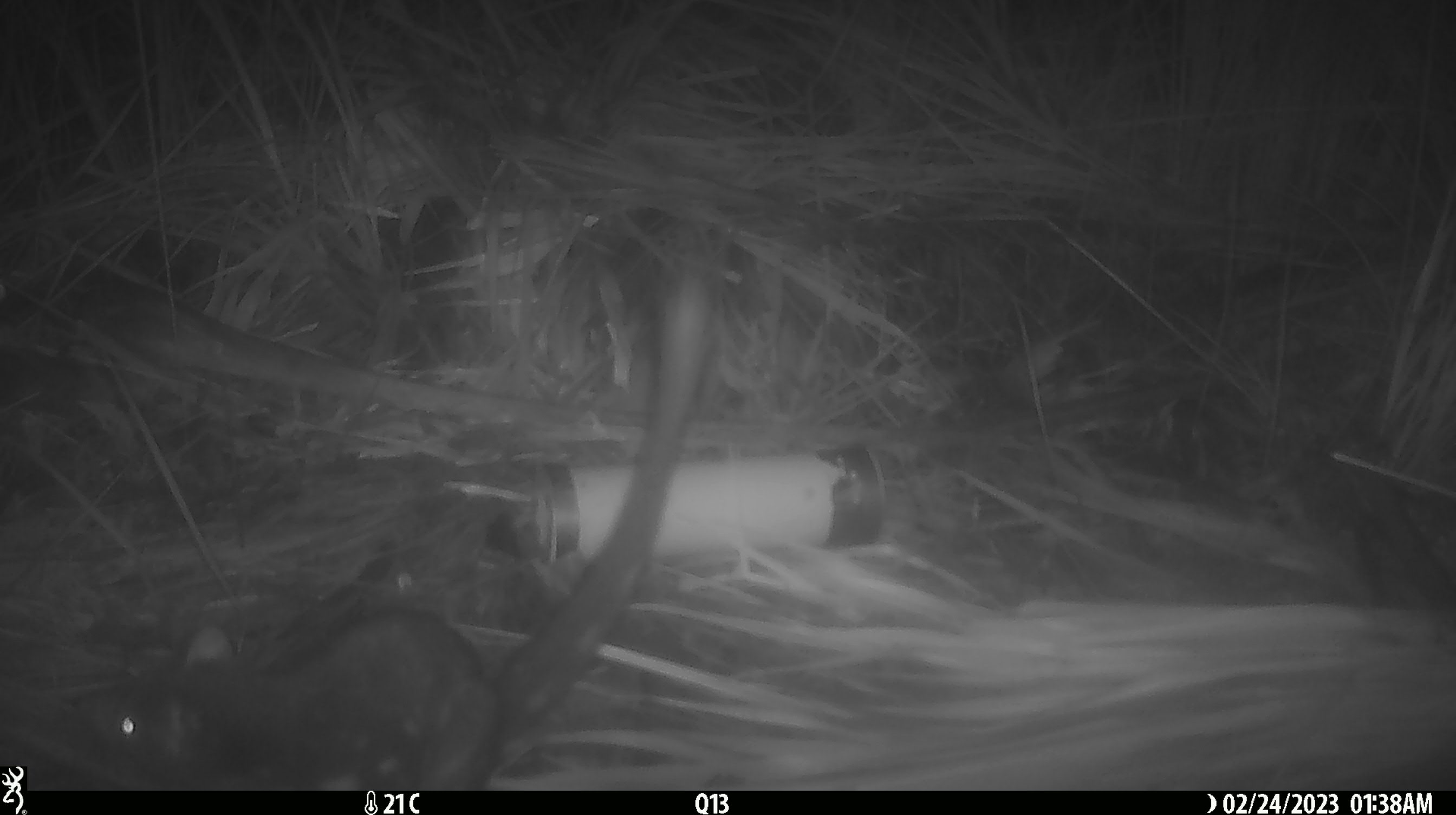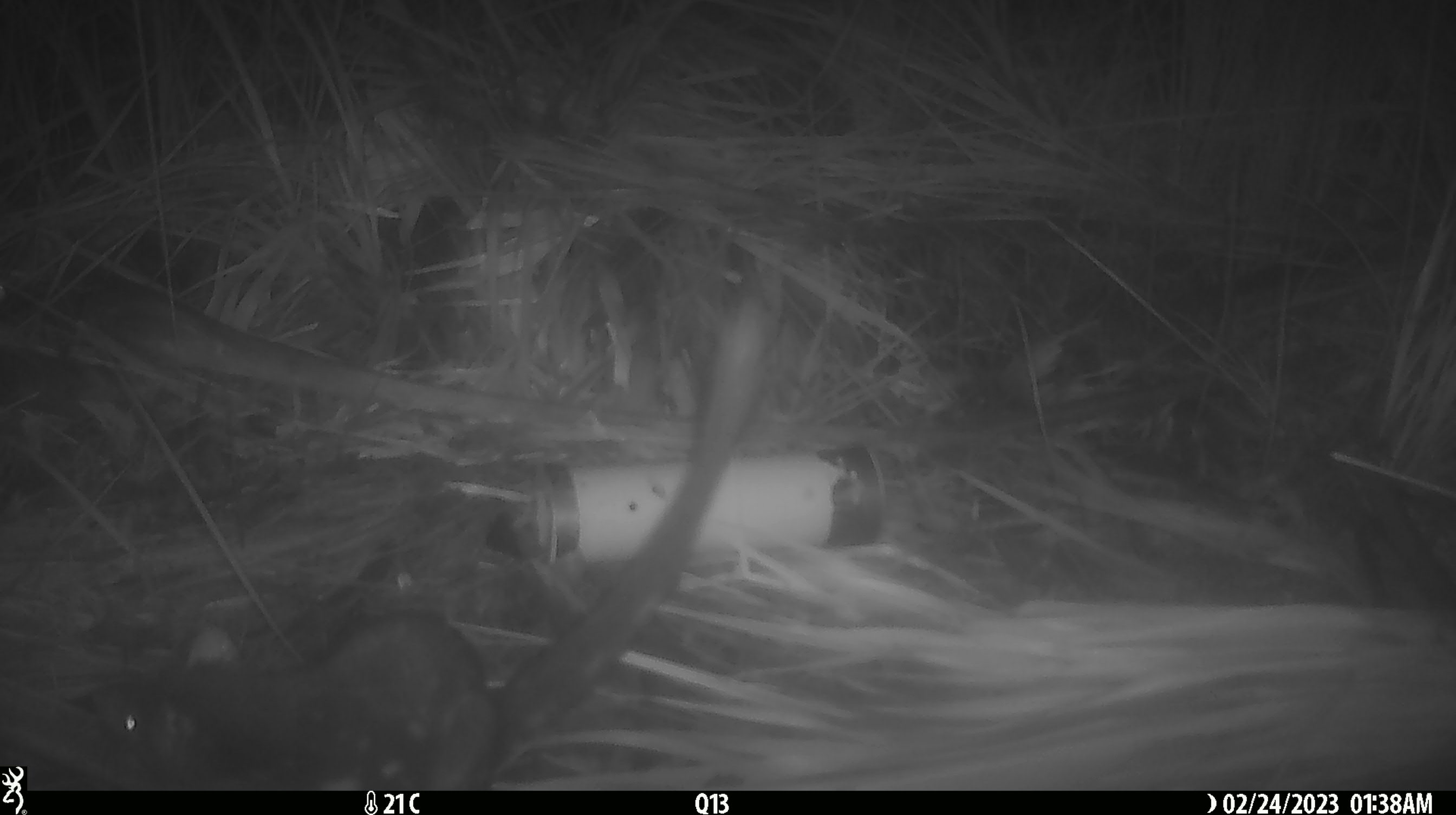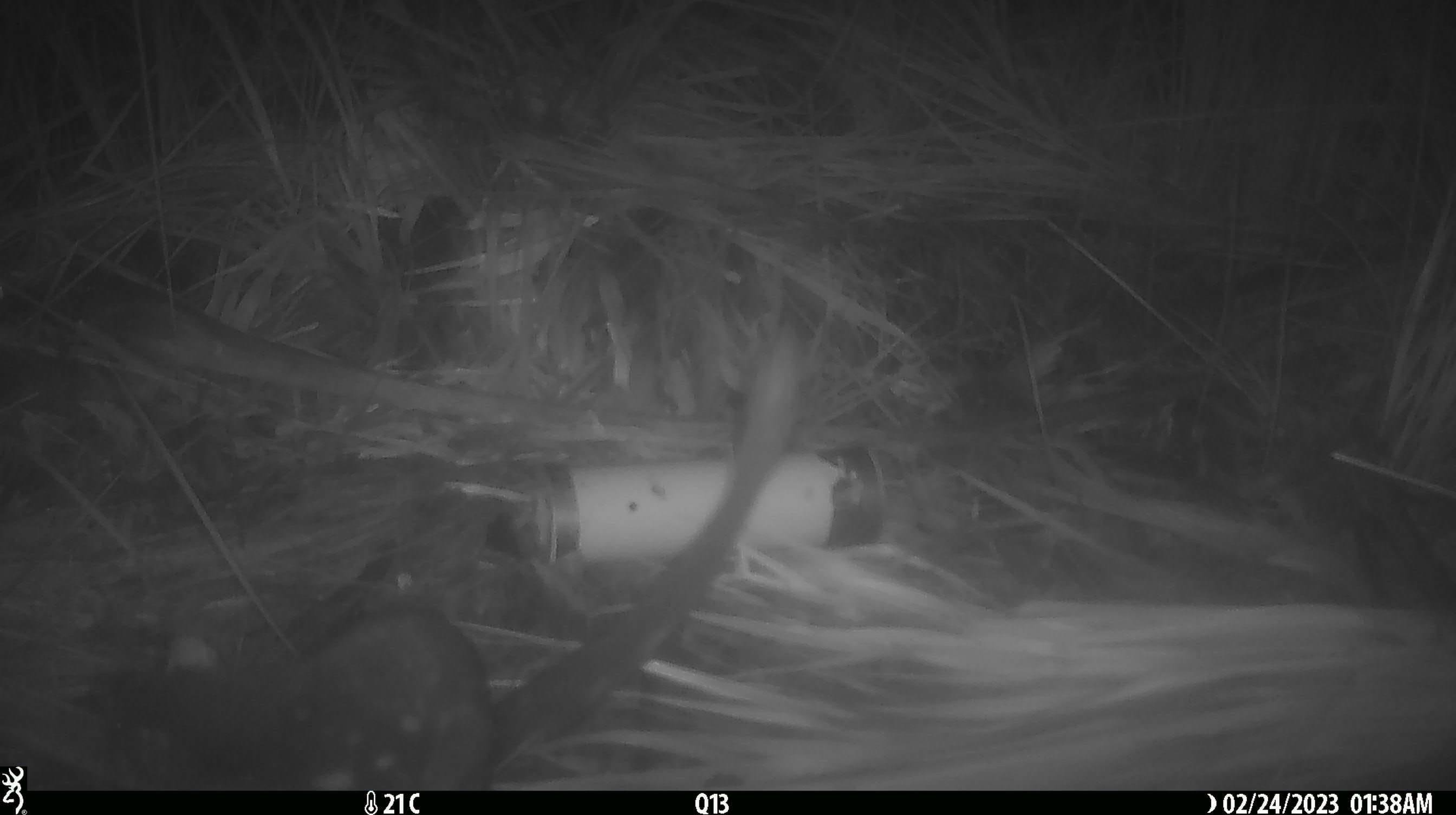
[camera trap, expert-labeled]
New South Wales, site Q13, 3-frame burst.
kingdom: Animalia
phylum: Chordata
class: Mammalia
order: Dasyuromorphia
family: Dasyuridae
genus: Dasyurus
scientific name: Dasyurus maculatus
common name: spotted-tailed quoll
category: quoll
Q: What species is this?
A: Quoll (spotted-tailed quoll) (Dasyurus maculatus).